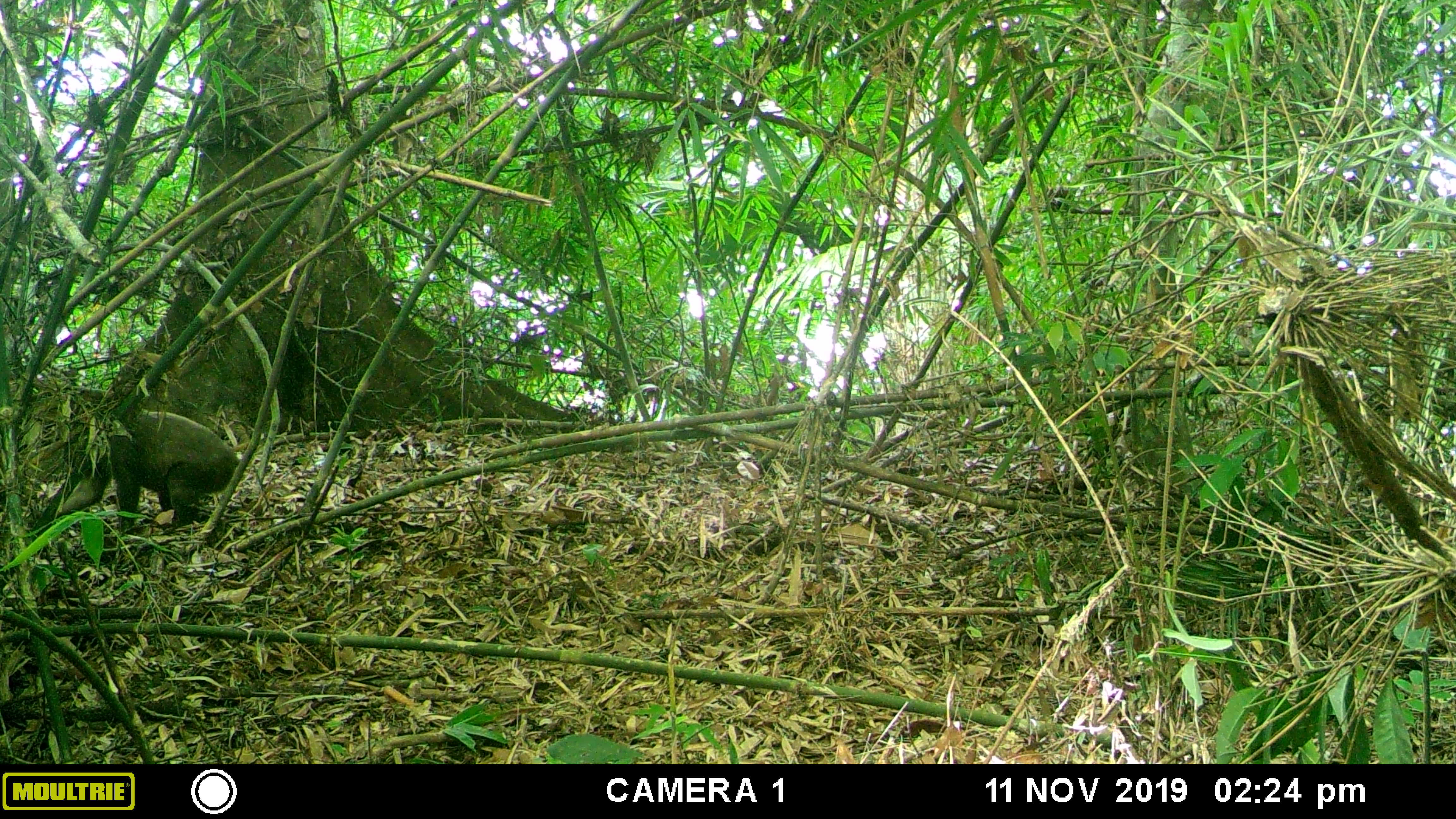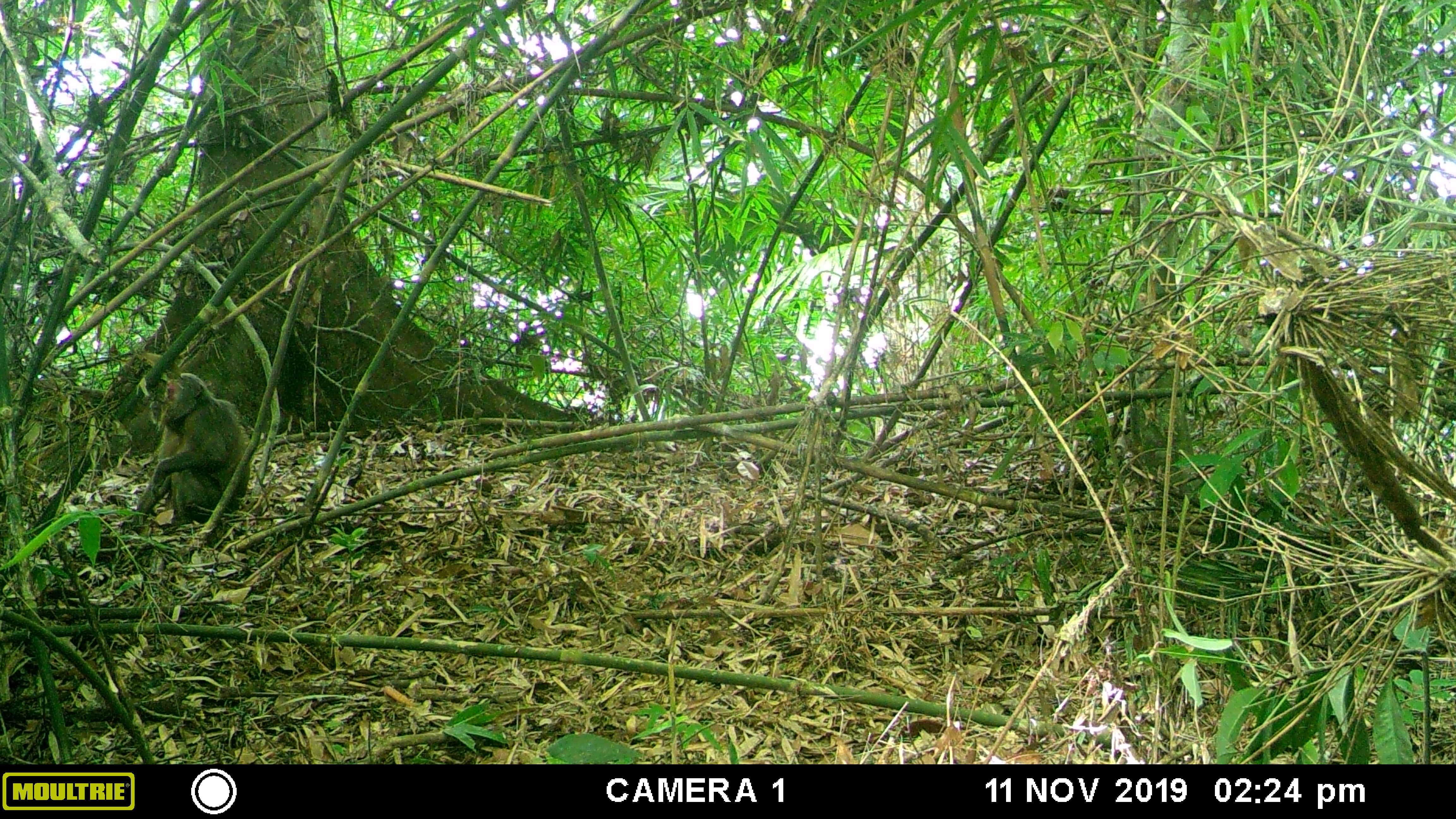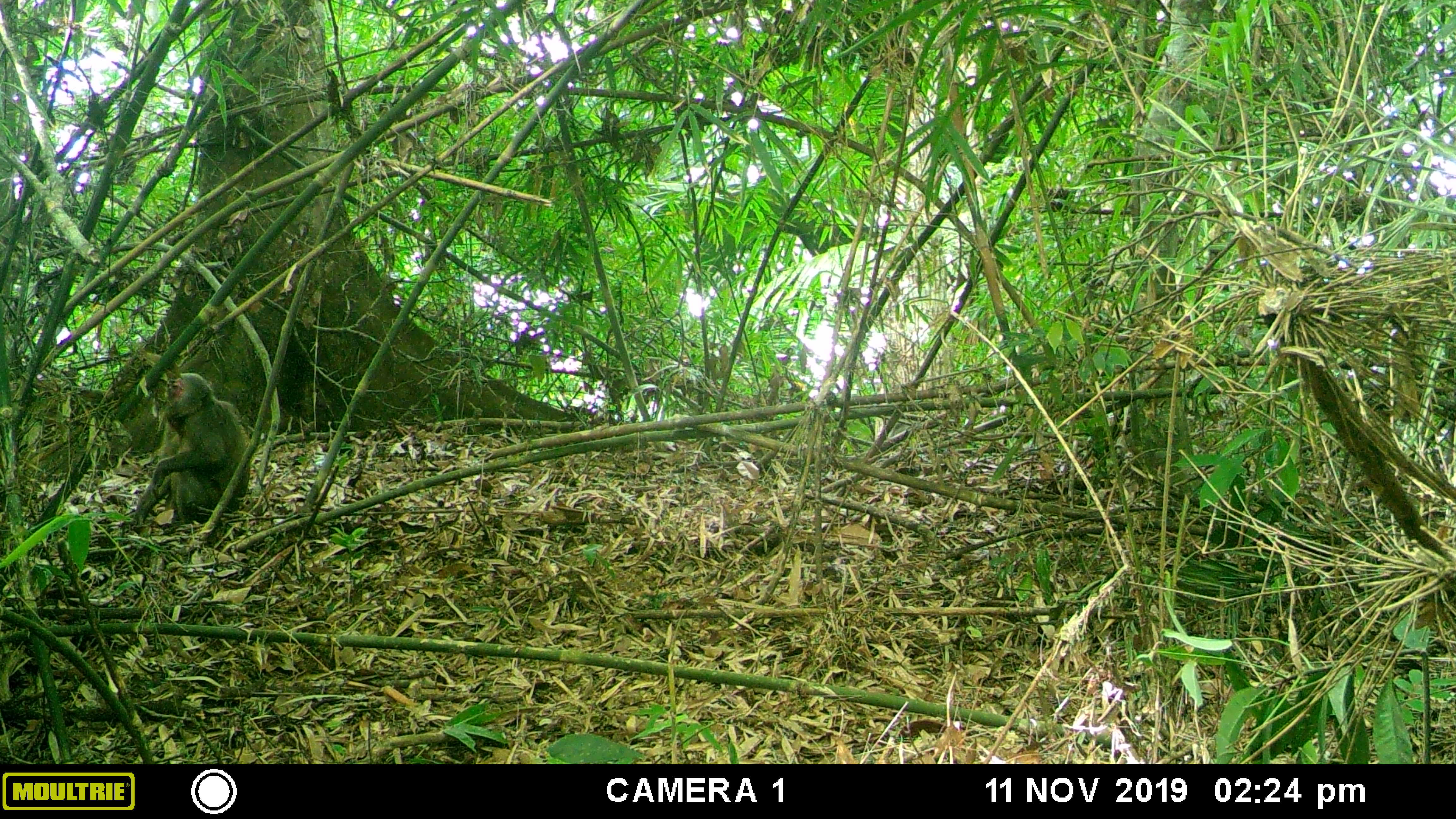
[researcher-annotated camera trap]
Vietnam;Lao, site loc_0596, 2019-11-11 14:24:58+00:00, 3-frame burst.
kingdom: Animalia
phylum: Chordata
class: Mammalia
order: Primates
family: Cercopithecidae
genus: Macaca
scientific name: Macaca arctoides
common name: stump-tailed macaque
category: stump tailed macaque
Stump tailed macaque (stump-tailed macaque) (Macaca arctoides). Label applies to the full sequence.